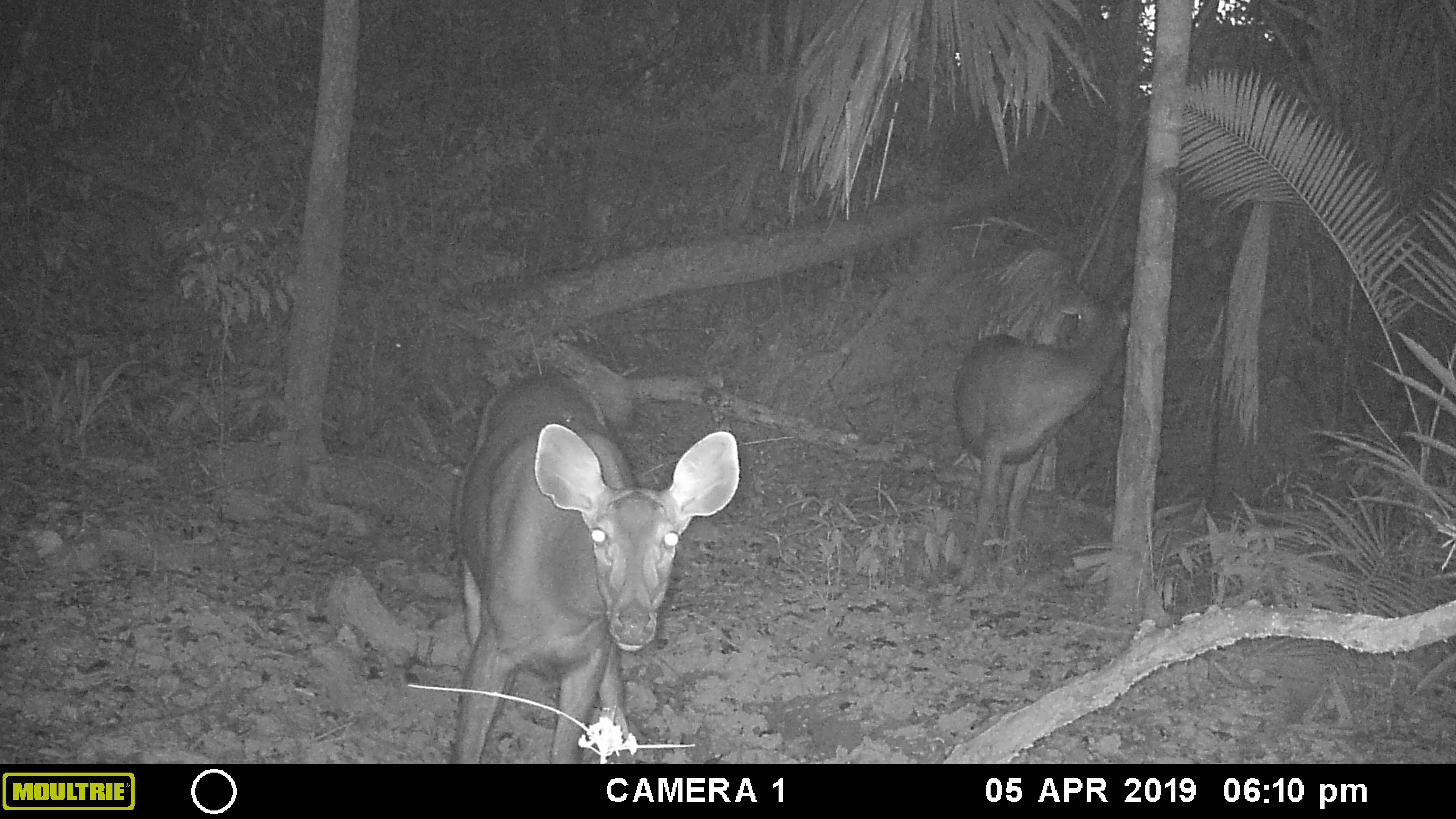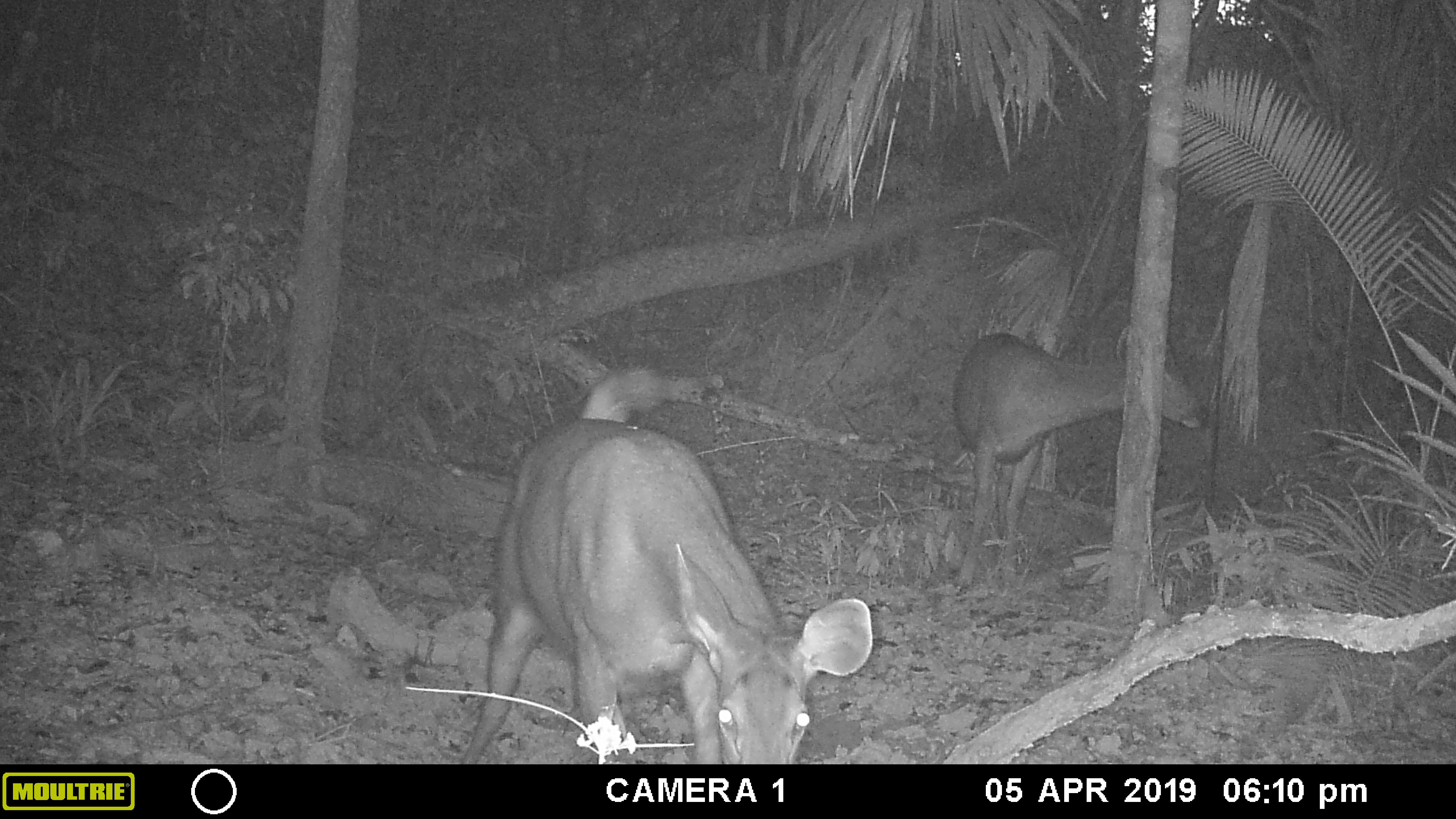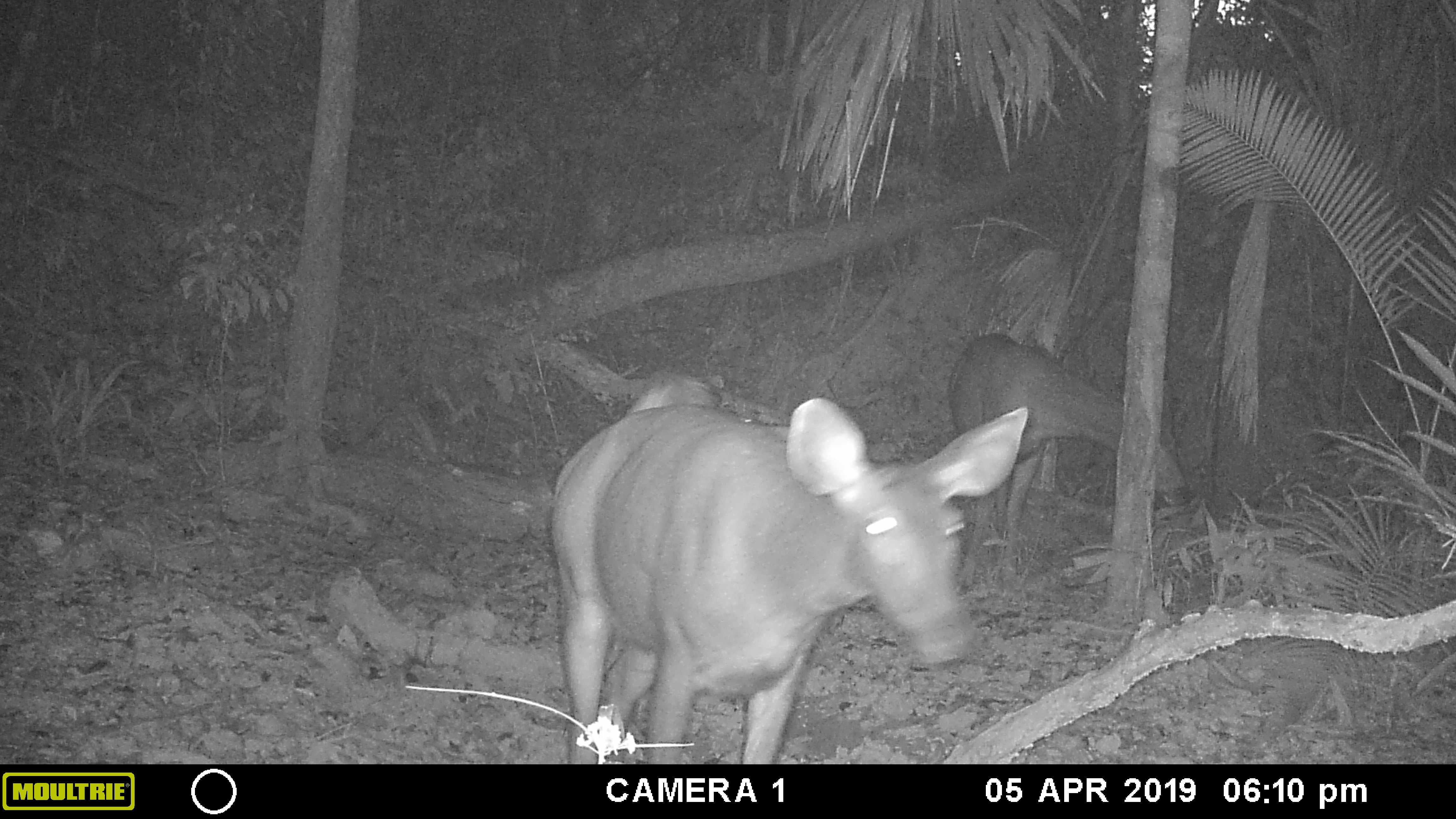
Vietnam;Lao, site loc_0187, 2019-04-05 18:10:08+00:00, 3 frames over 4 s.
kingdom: Animalia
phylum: Chordata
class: Mammalia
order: Artiodactyla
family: Cervidae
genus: Rusa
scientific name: Rusa unicolor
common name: sambar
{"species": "sambar (Rusa unicolor)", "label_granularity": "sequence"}